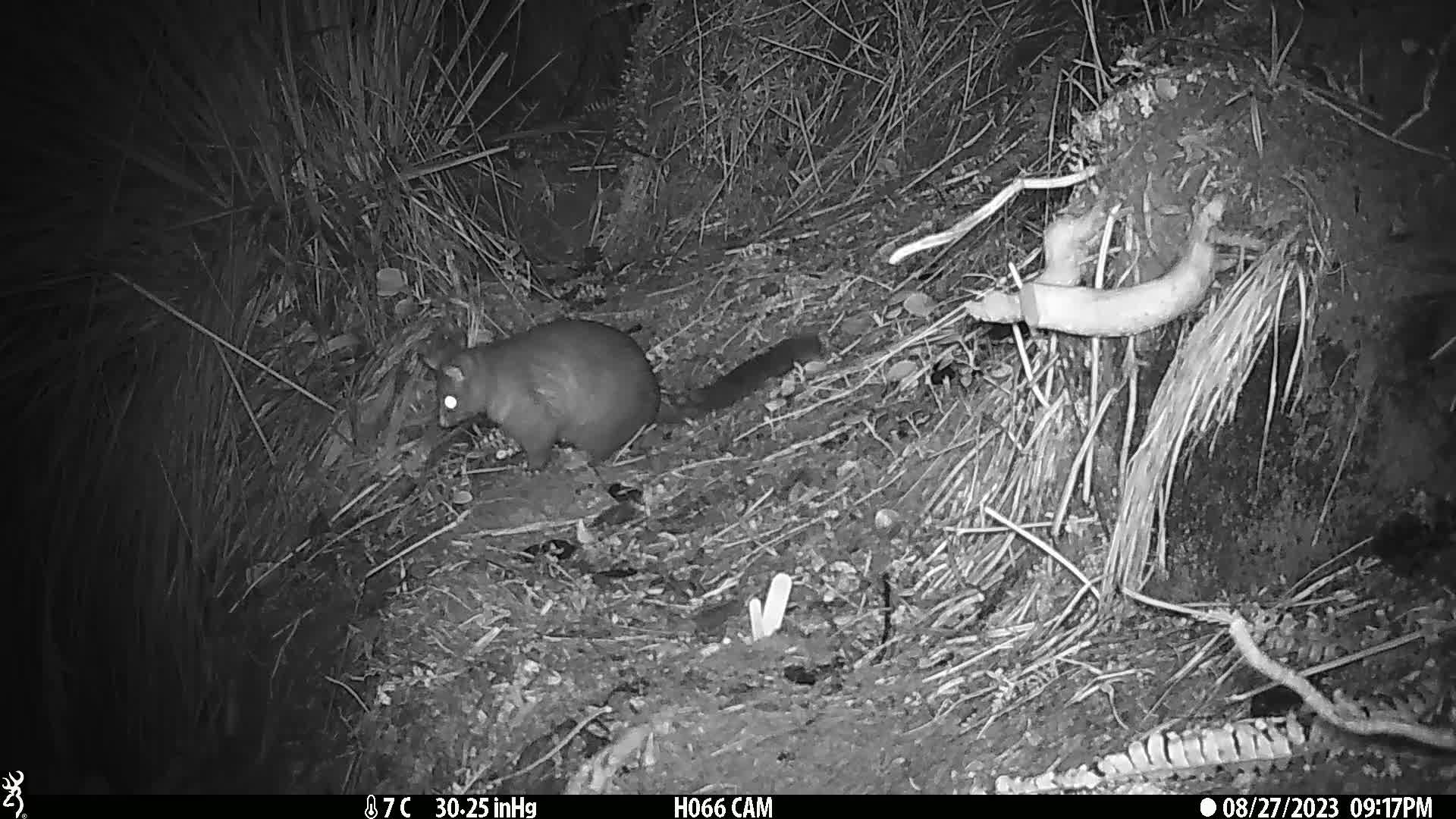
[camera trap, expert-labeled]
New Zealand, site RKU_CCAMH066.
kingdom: Animalia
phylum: Chordata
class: Mammalia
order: Diprotodontia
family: Phalangeridae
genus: Trichosurus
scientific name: Trichosurus vulpecula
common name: common brushtail possum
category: possum